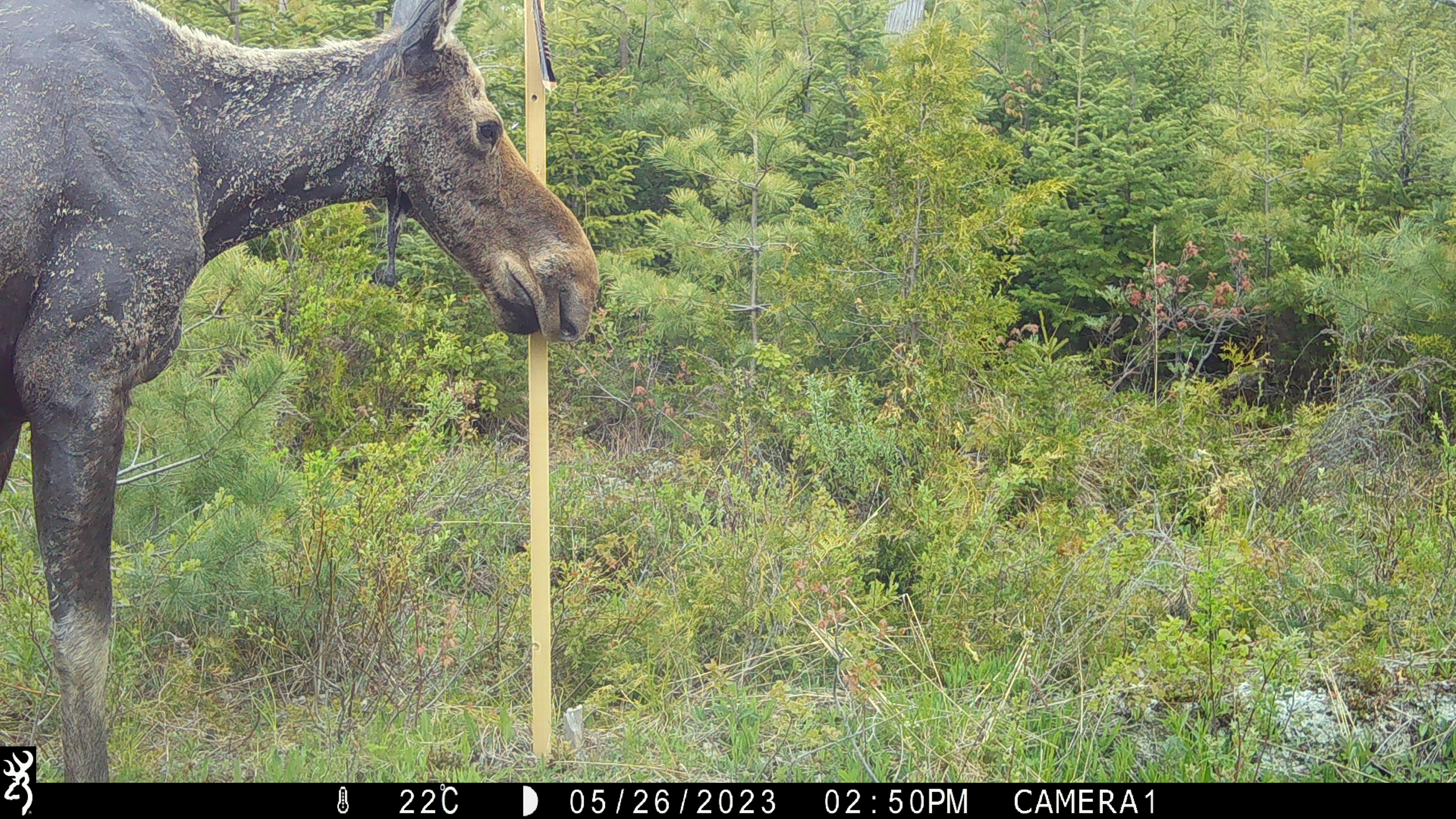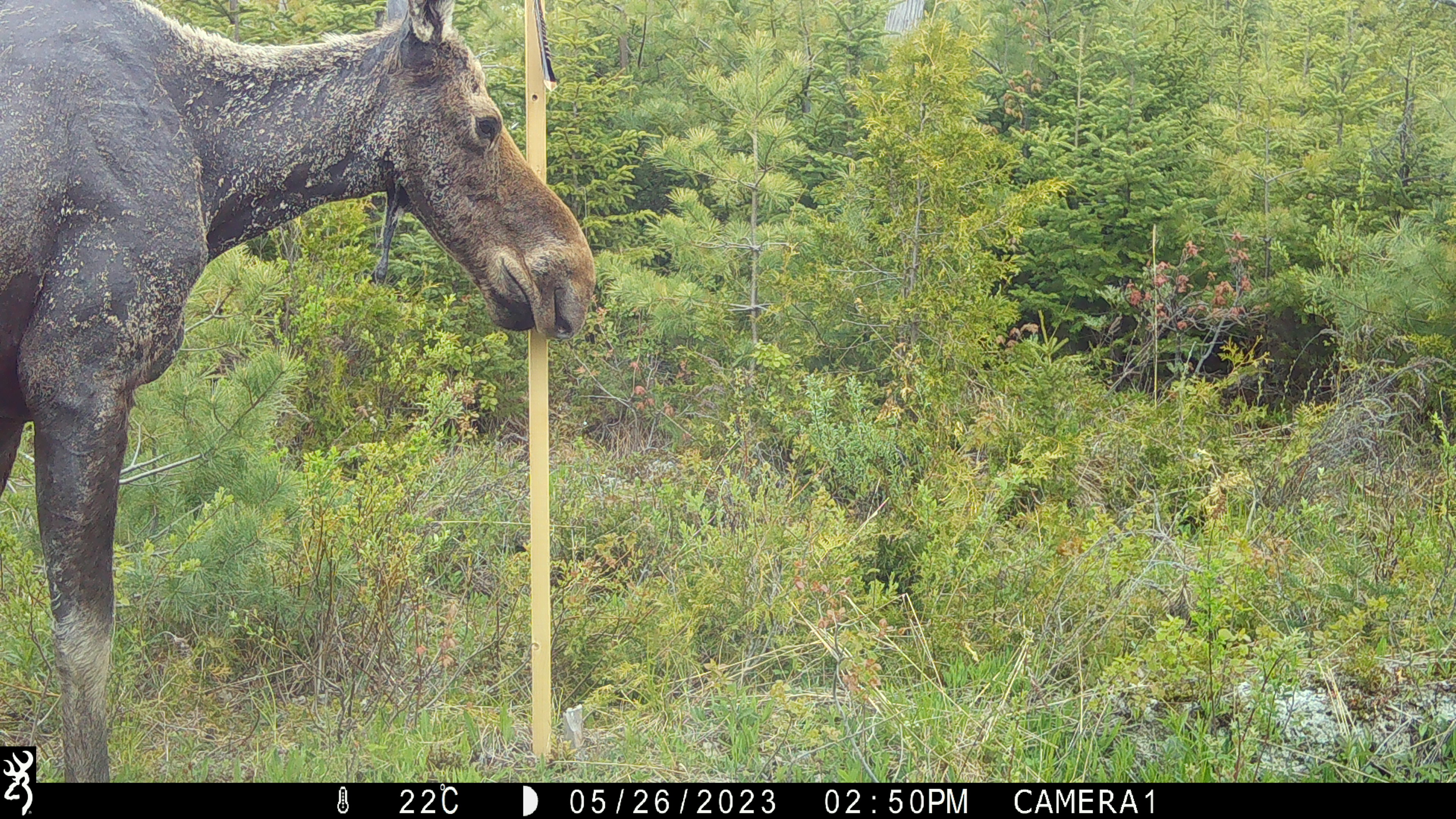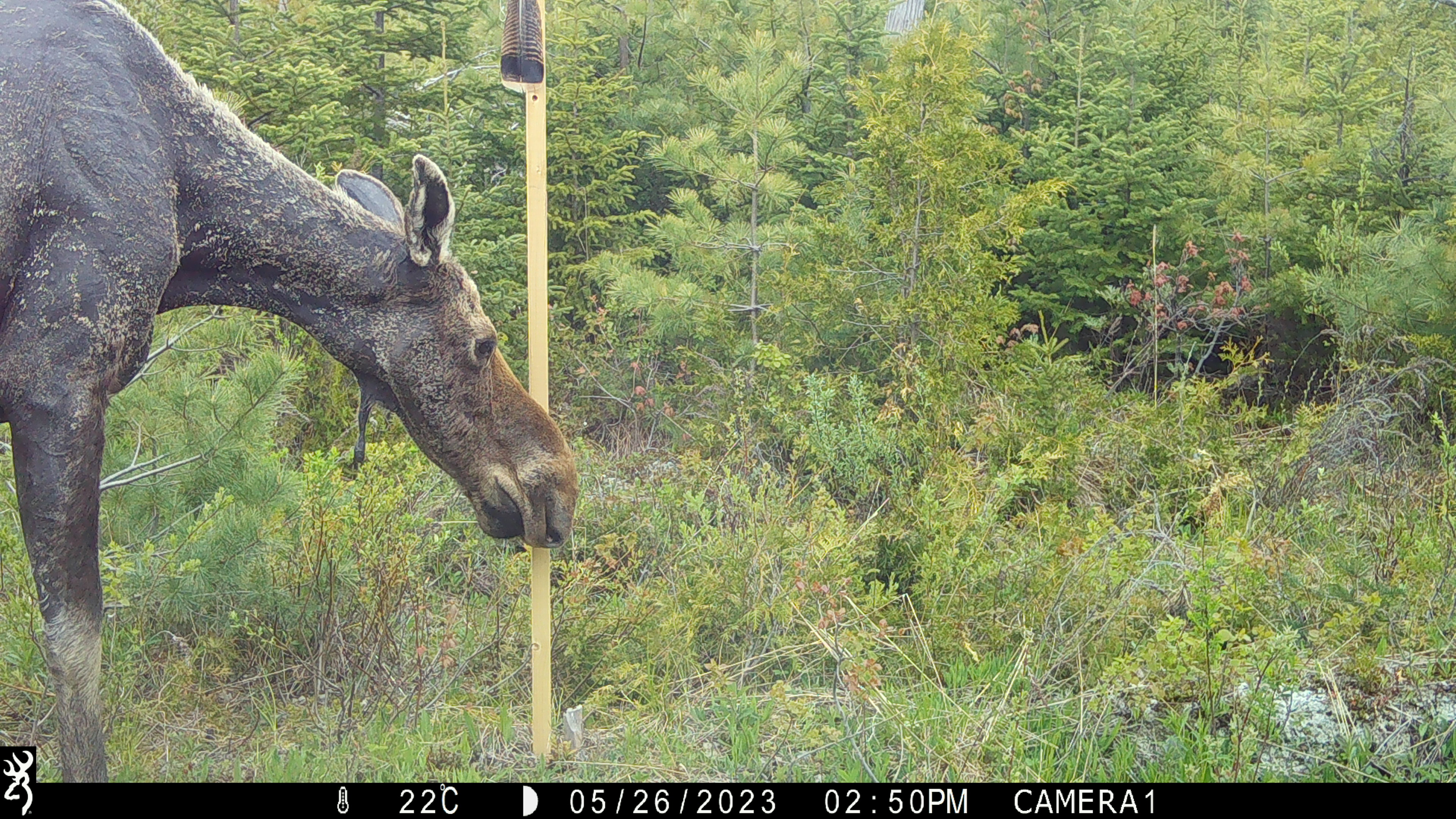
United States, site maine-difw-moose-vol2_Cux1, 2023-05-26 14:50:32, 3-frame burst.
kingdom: Animalia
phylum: Chordata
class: Mammalia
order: Artiodactyla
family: Cervidae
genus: Alces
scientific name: Alces alces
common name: moose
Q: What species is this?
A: Moose (Alces alces).